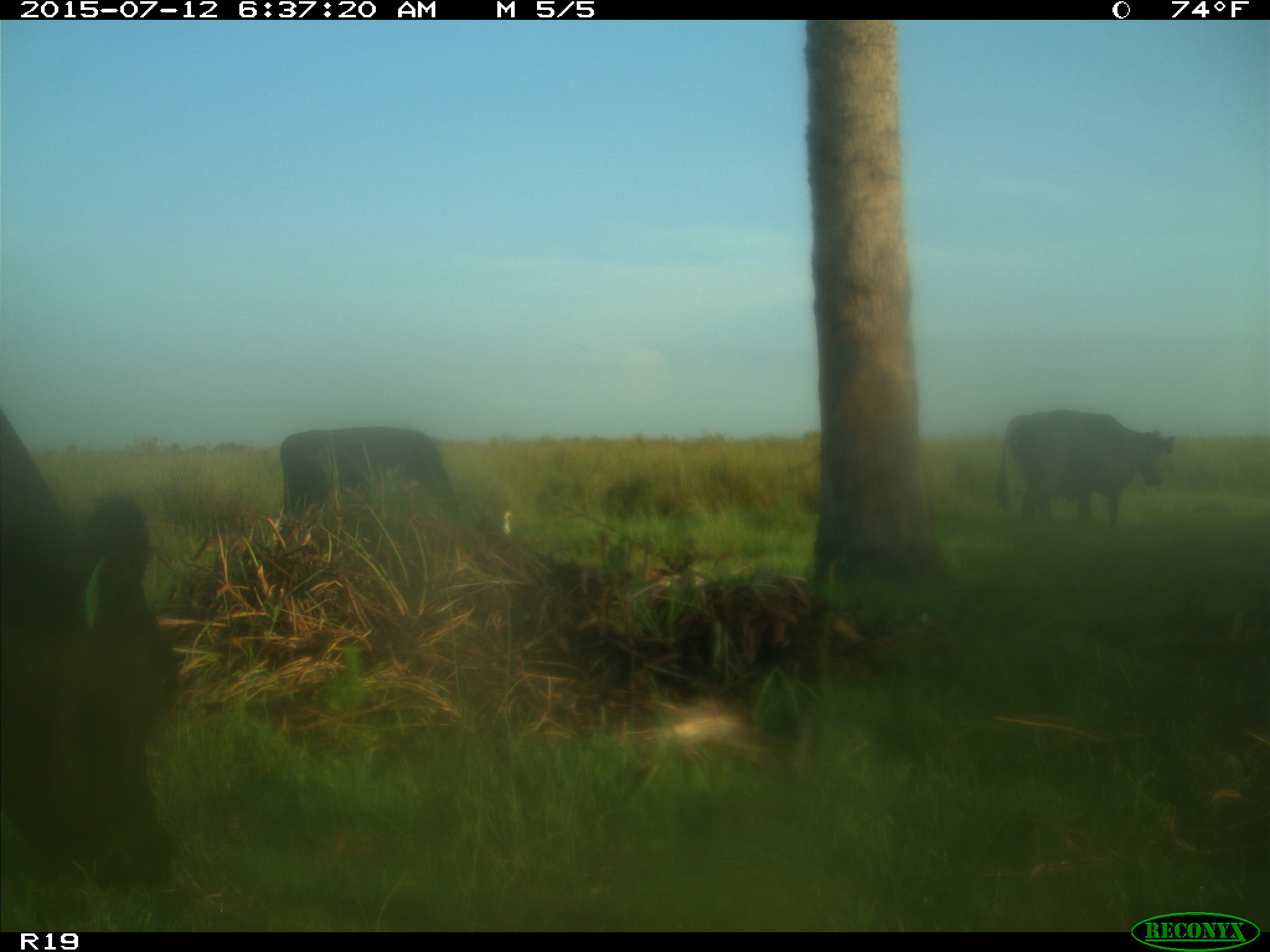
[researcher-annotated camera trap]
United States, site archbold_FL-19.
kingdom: Animalia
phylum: Chordata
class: Mammalia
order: Artiodactyla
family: Bovidae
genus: Bos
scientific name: Bos taurus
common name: domestic cow